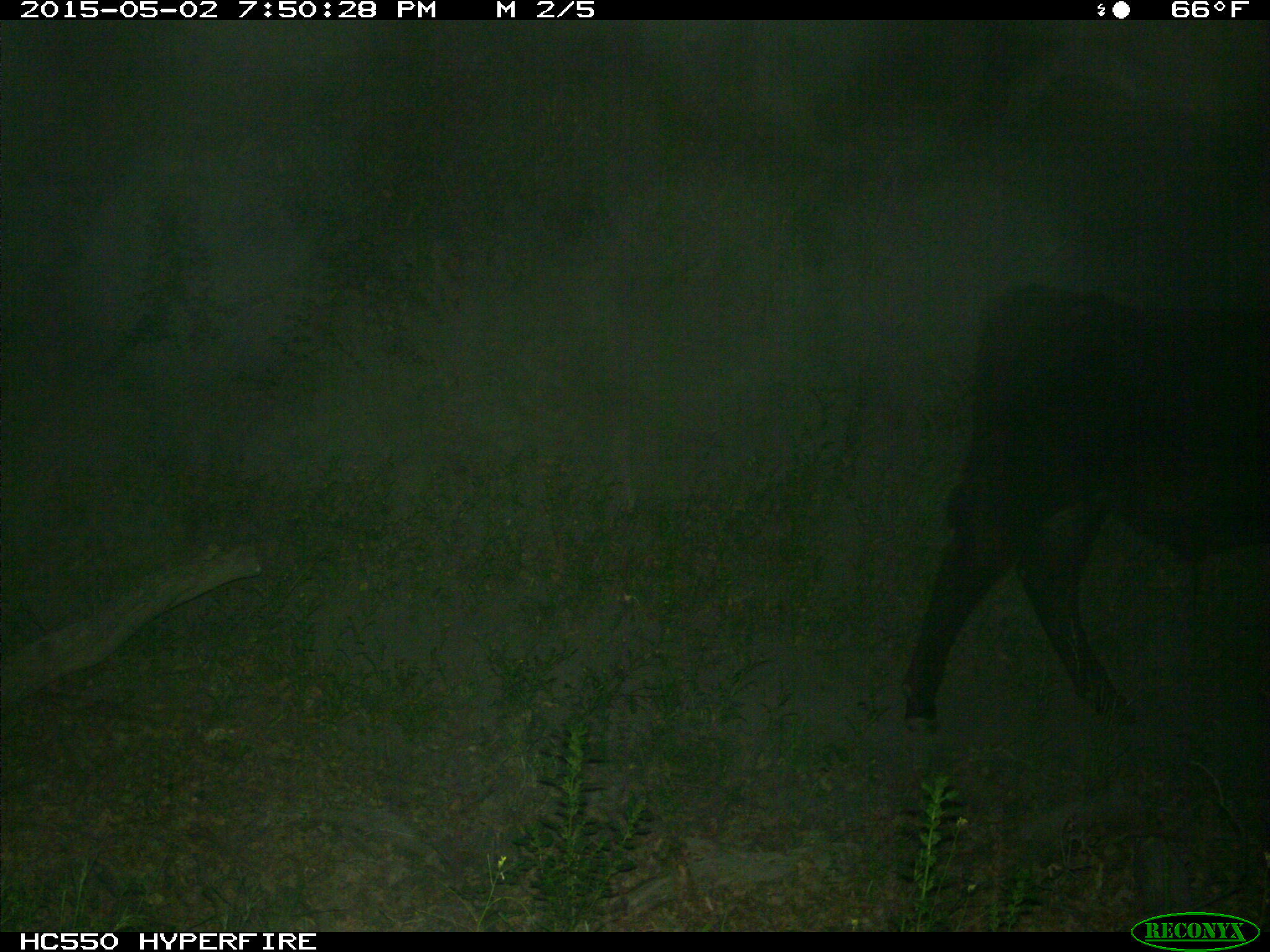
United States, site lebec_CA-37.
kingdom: Animalia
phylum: Chordata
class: Mammalia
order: Artiodactyla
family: Bovidae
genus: Bos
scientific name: Bos taurus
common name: domestic cow